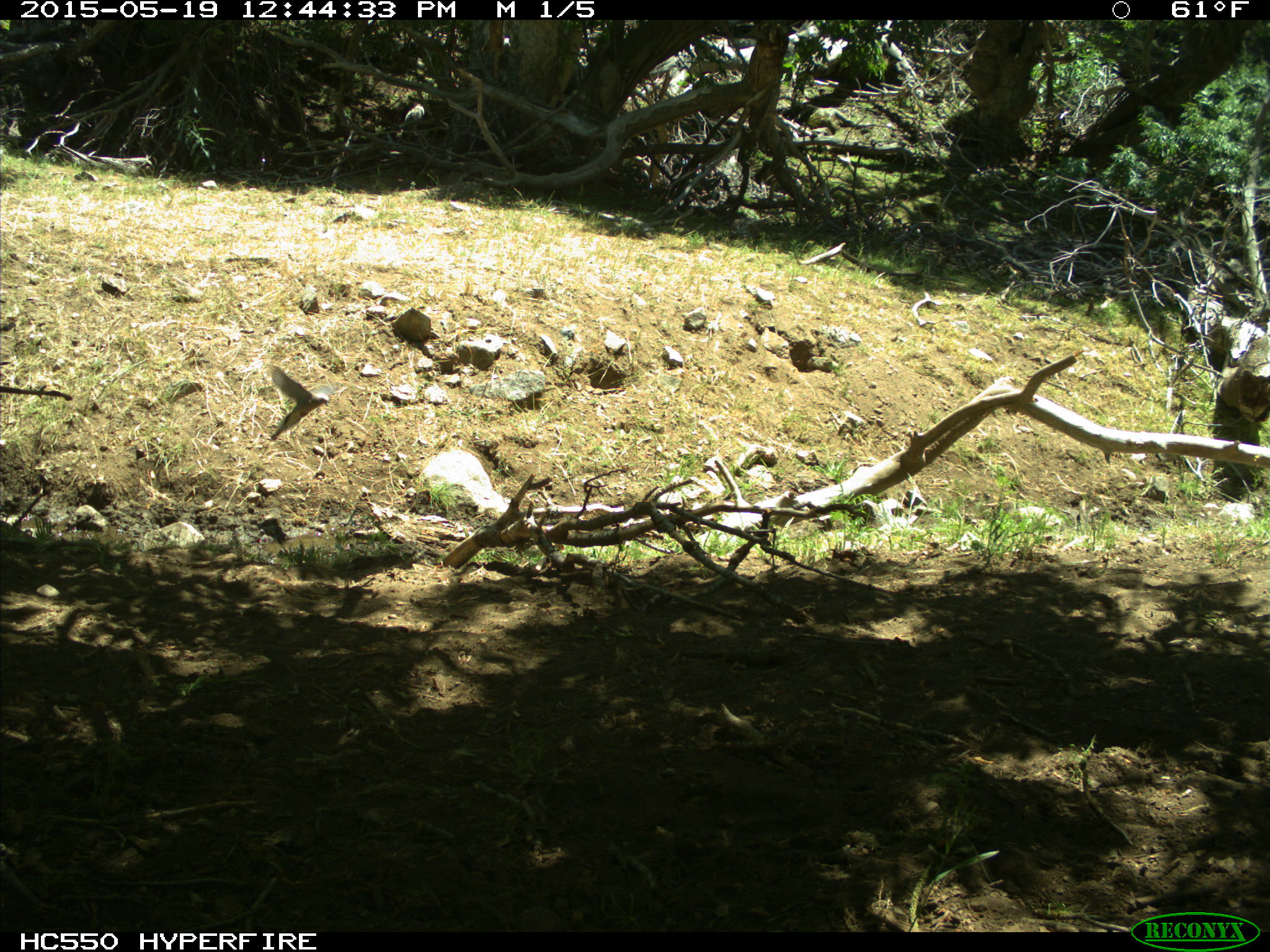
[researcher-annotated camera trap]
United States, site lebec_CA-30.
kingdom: Animalia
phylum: Chordata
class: Aves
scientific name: Aves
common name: birds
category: unidentified bird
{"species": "unidentified bird (birds) (Aves)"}